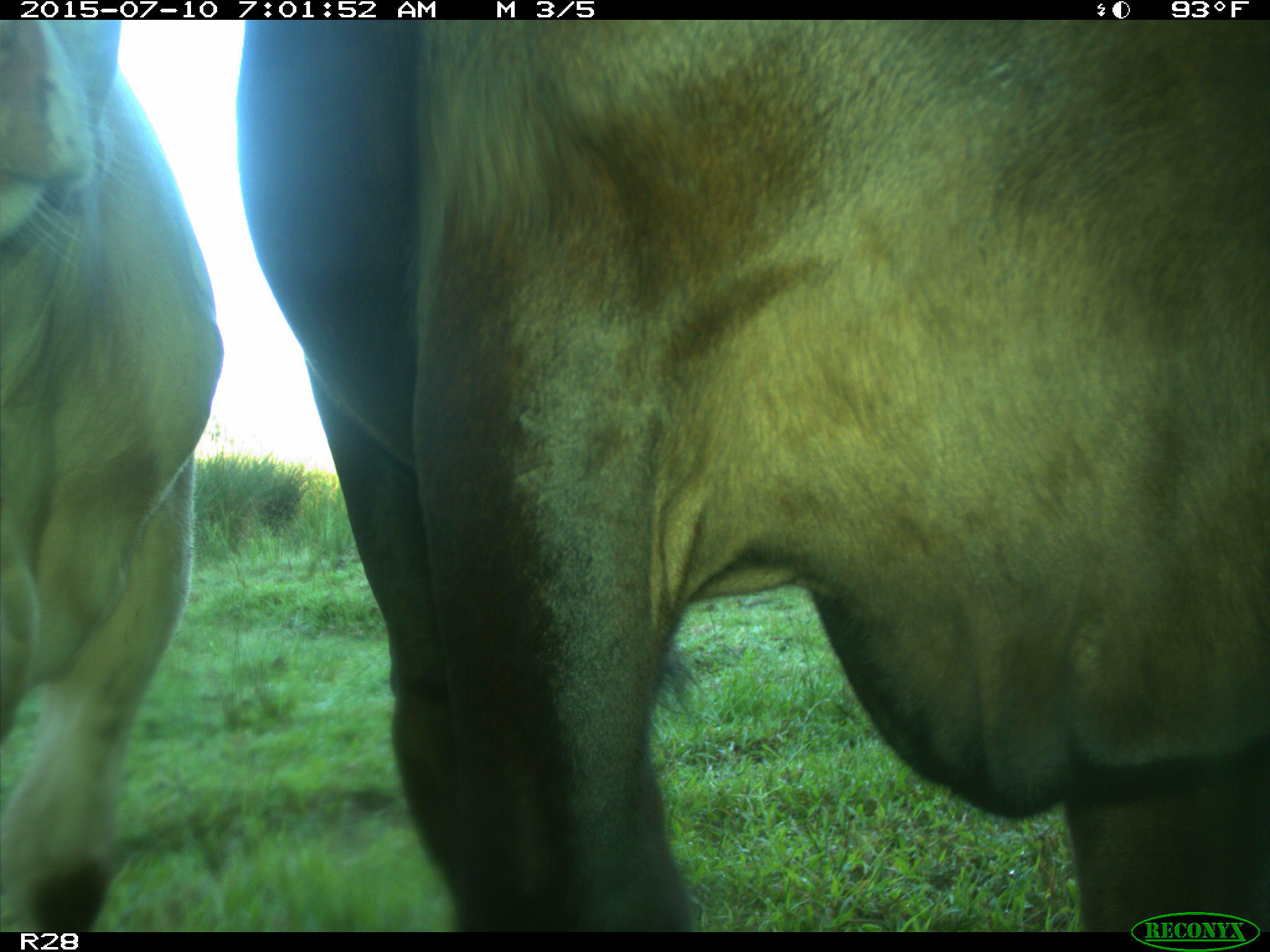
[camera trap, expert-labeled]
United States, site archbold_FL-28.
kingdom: Animalia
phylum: Chordata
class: Mammalia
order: Artiodactyla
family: Bovidae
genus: Bos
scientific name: Bos taurus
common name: domestic cow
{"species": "Bos taurus (domestic cow)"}